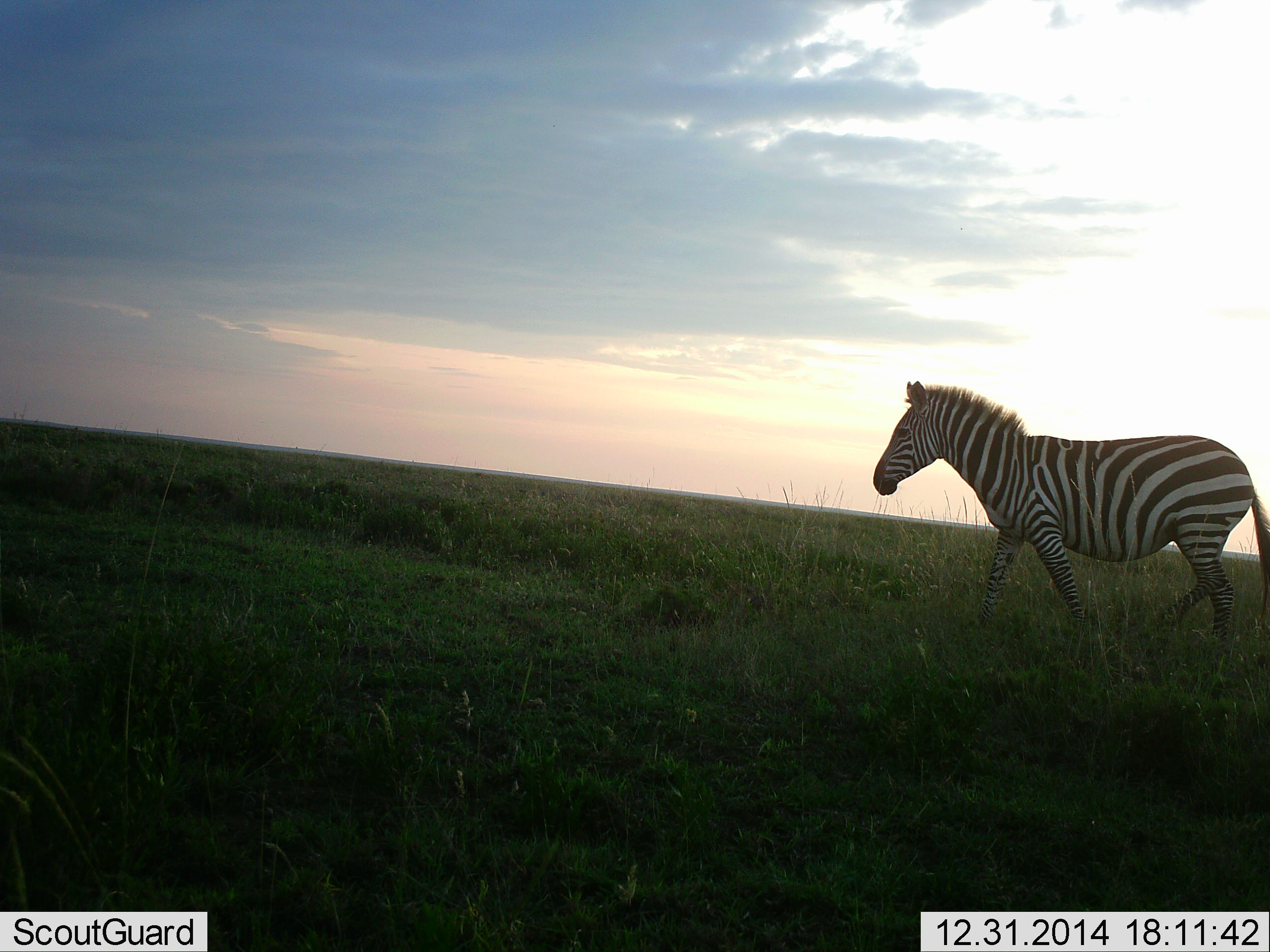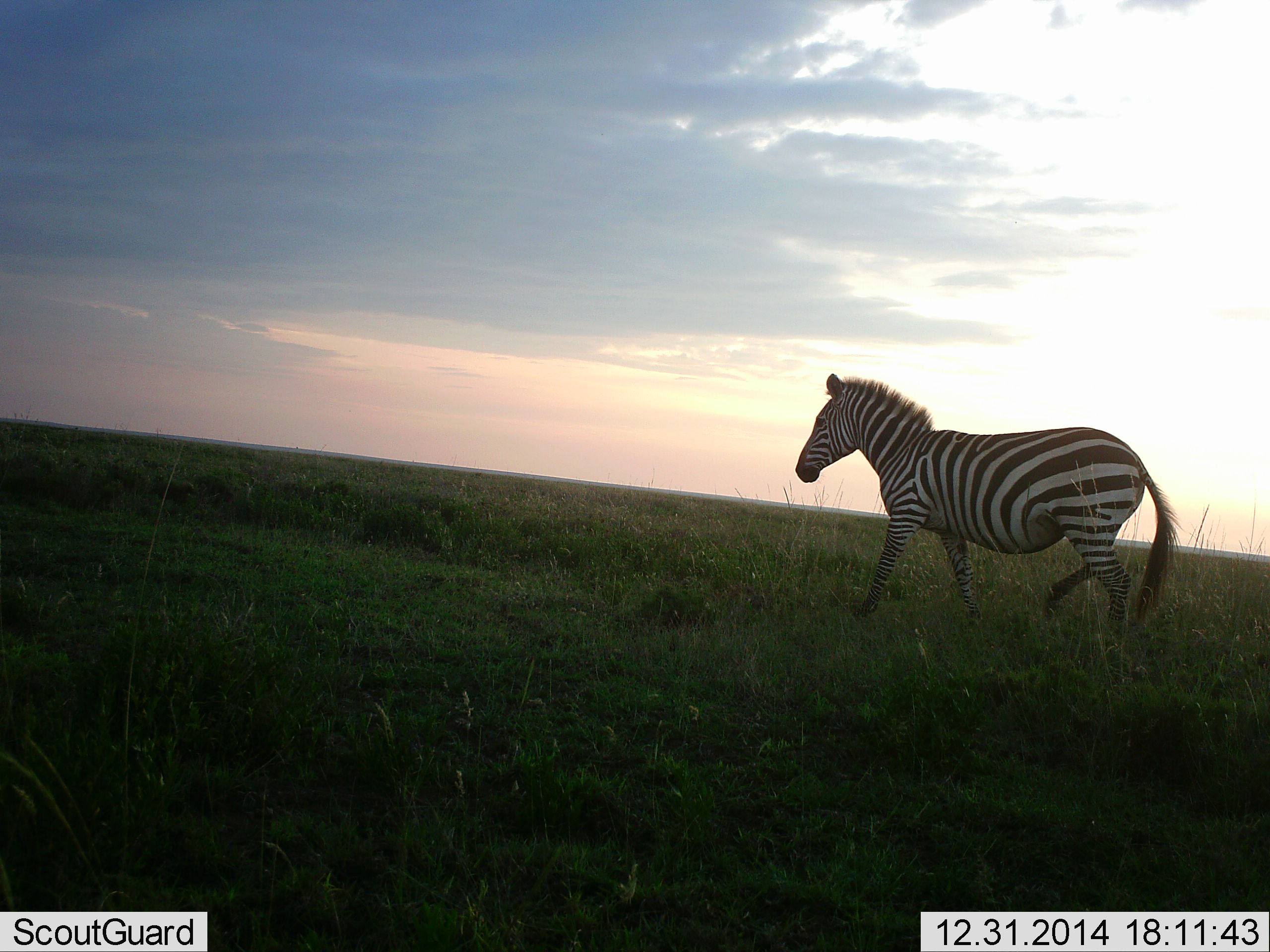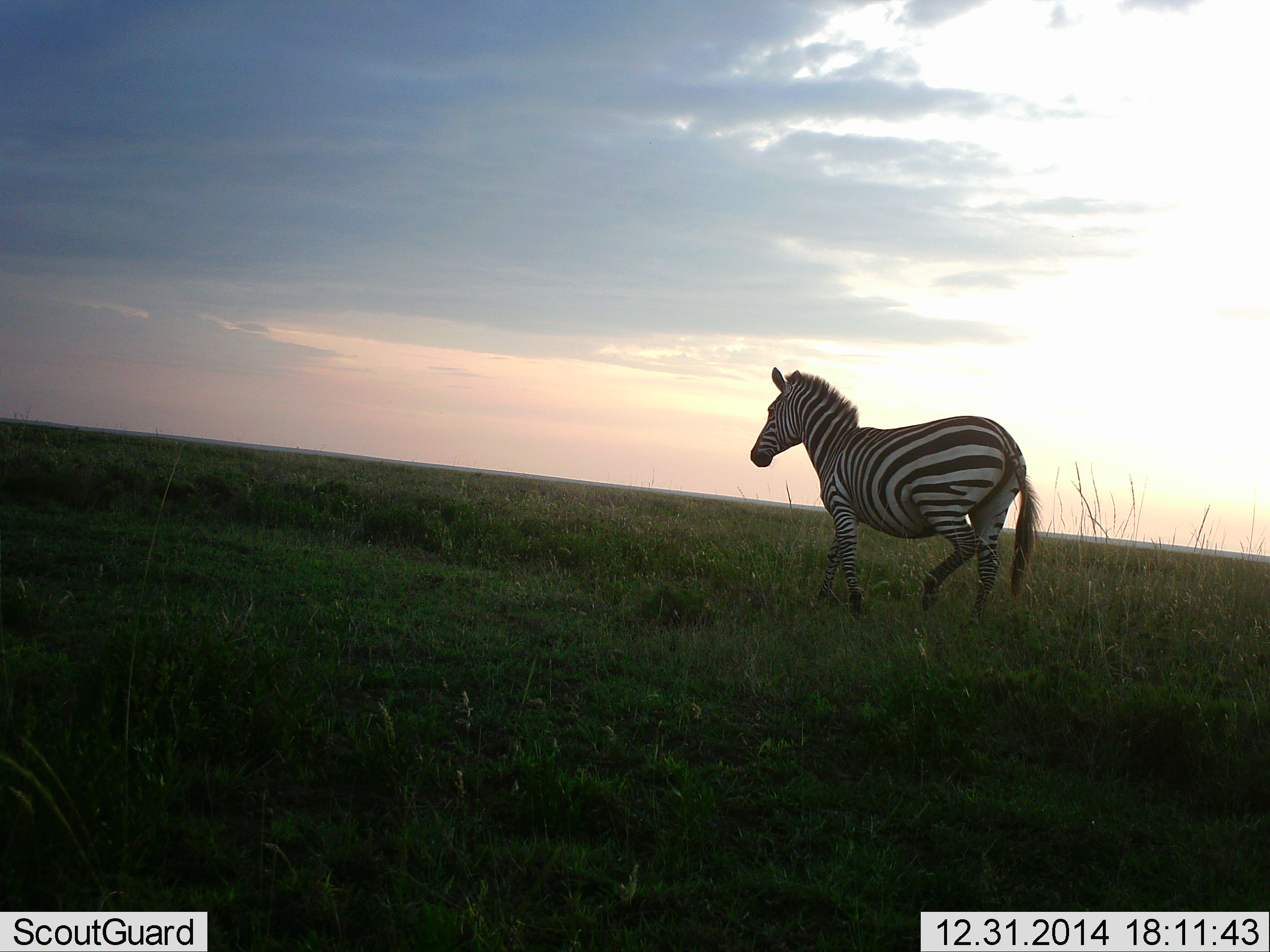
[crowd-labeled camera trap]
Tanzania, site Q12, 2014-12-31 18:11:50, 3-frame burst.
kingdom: Animalia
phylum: Chordata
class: Mammalia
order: Perissodactyla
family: Equidae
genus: Equus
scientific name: Equus quagga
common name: plains zebra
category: zebra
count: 1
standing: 0%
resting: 0%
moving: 100%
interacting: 0%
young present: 0%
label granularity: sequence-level